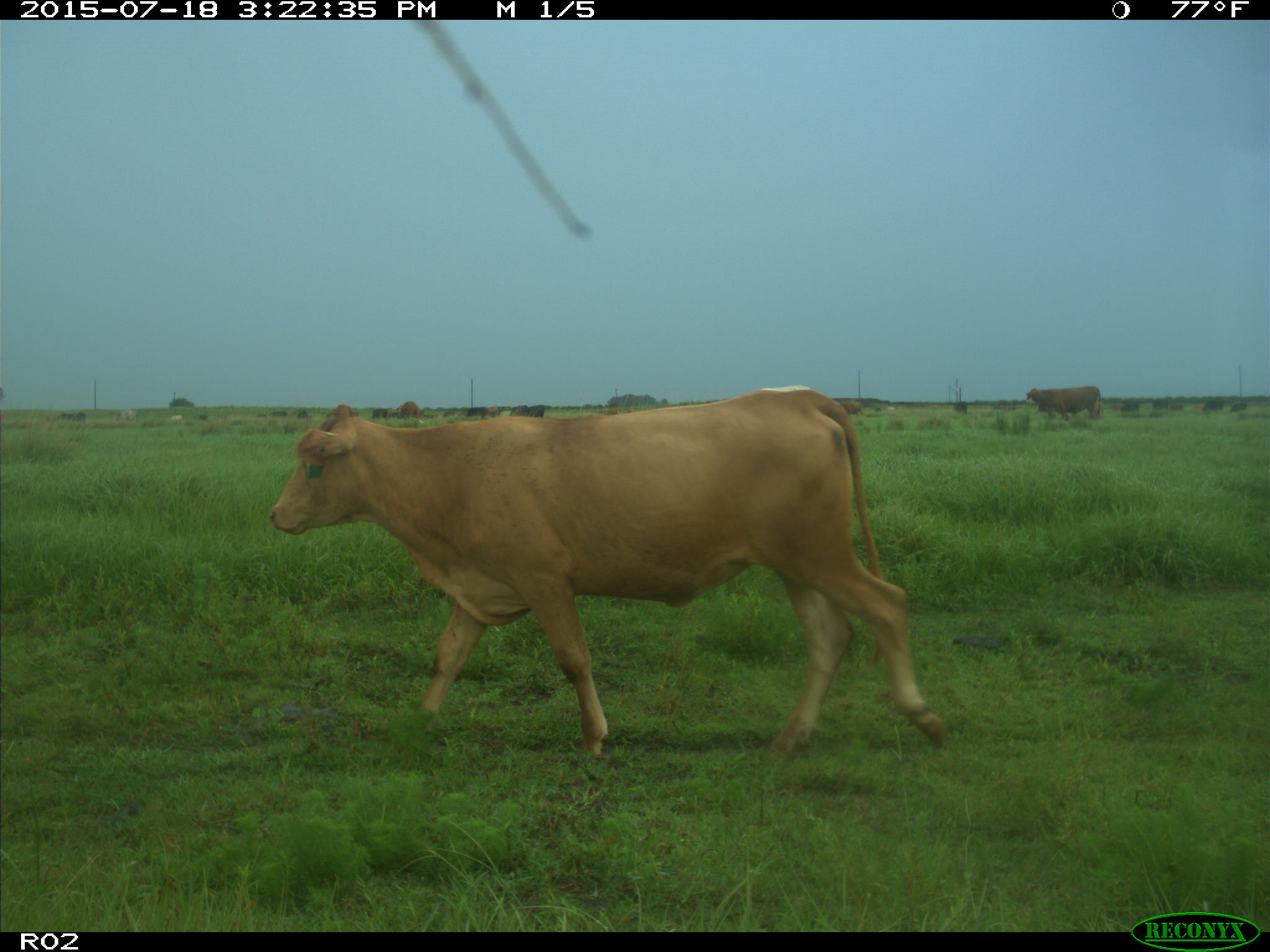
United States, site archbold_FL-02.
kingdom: Animalia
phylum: Chordata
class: Mammalia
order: Artiodactyla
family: Bovidae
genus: Bos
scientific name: Bos taurus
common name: domestic cow